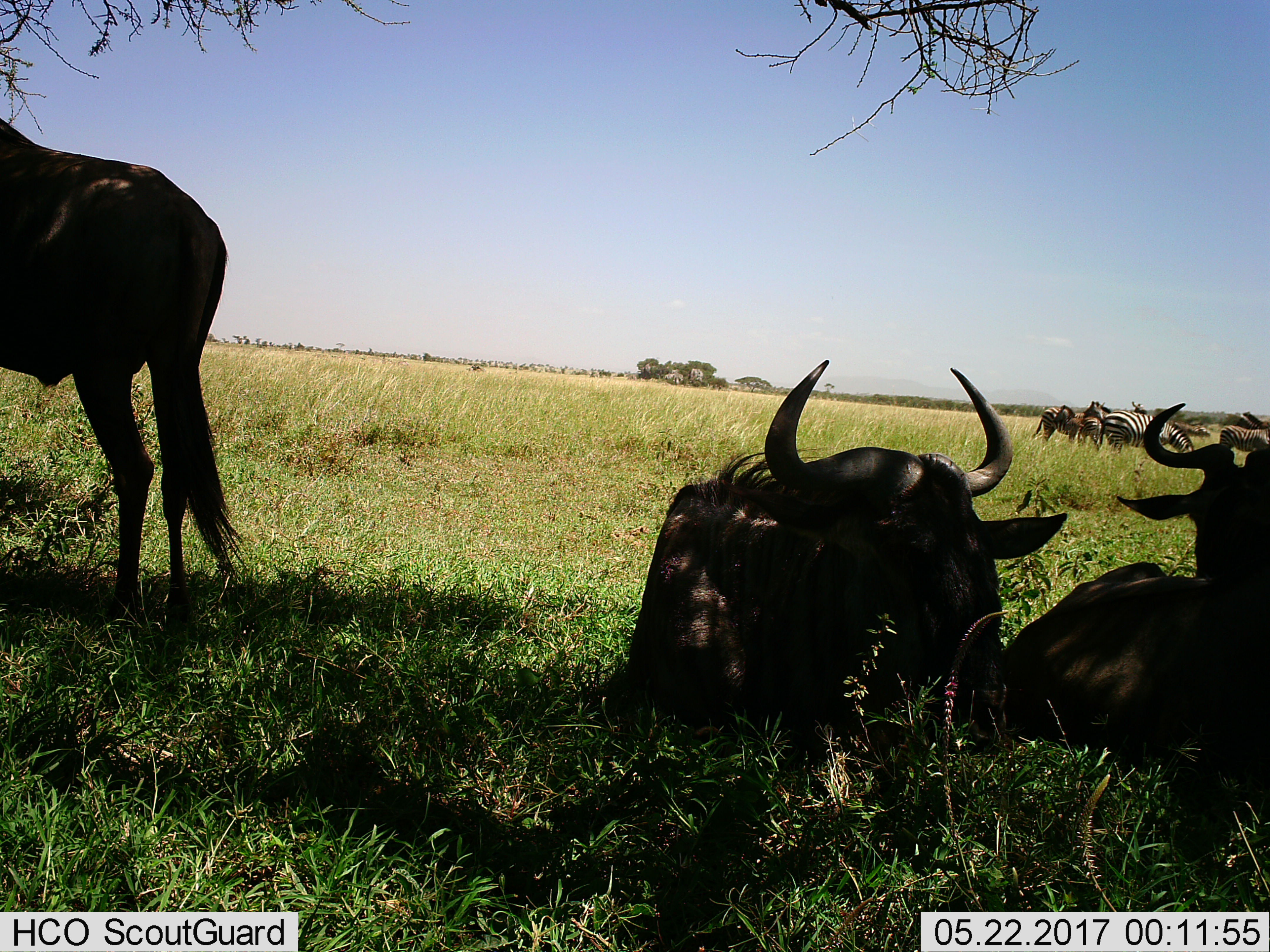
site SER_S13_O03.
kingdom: Animalia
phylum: Chordata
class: Mammalia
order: Artiodactyla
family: Bovidae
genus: Connochaetes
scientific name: Connochaetes taurinus taurinus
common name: blue wildebeest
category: wildebeestblue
Wildebeestblue (blue wildebeest) (Connochaetes taurinus taurinus), count 3. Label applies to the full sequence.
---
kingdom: Animalia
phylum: Chordata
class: Mammalia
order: Perissodactyla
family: Equidae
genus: Equus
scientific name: Equus quagga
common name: plains zebra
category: zebraplains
Zebraplains (plains zebra) (Equus quagga), count 6. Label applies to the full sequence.